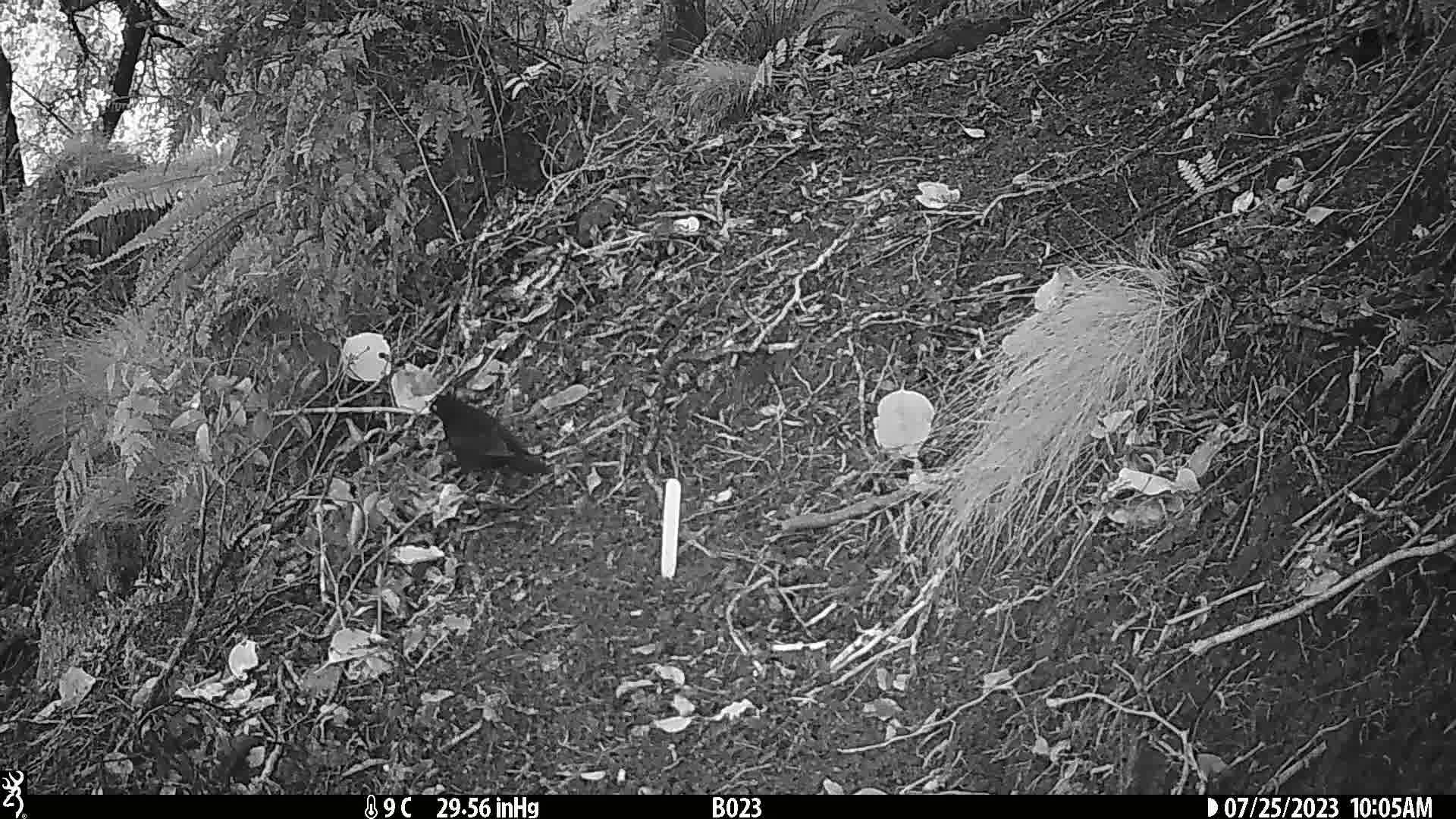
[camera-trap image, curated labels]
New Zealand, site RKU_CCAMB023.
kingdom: Animalia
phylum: Chordata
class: Aves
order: Passeriformes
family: Turdidae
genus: Turdus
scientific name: Turdus merula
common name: eurasian blackbird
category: blackbird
Blackbird (eurasian blackbird) (Turdus merula).